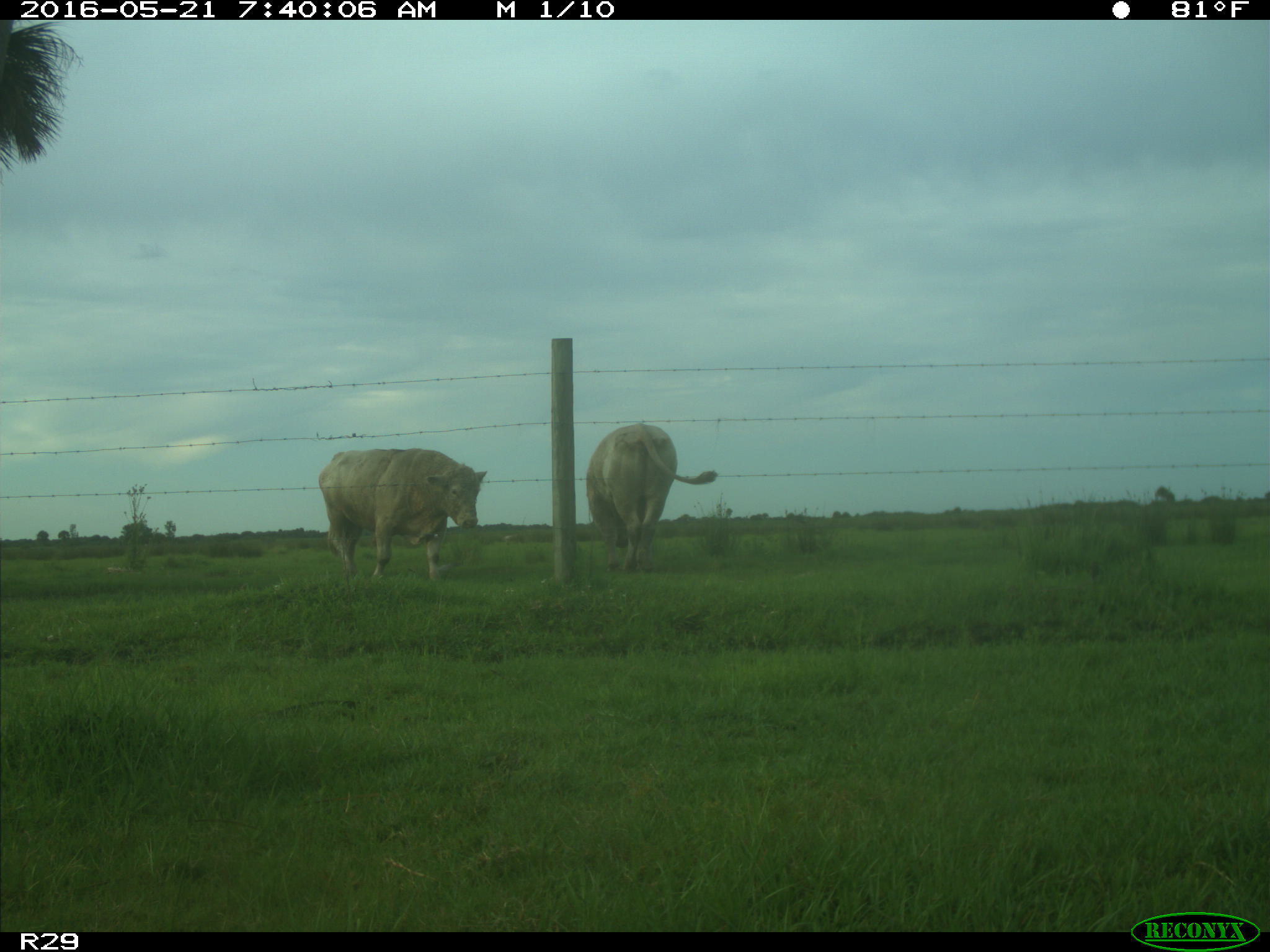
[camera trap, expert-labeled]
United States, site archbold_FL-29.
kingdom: Animalia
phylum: Chordata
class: Mammalia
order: Artiodactyla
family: Bovidae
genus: Bos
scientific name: Bos taurus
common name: domestic cow